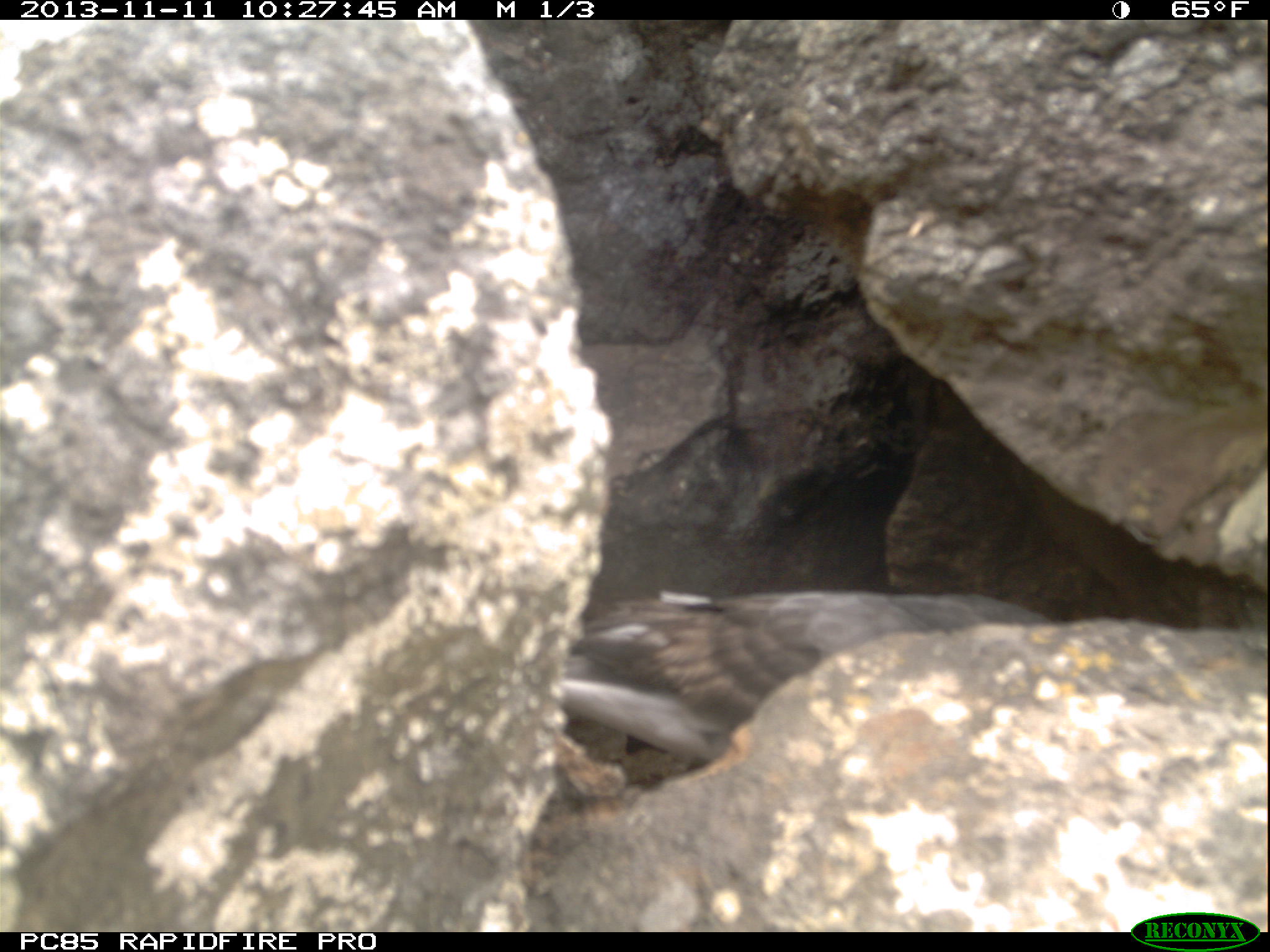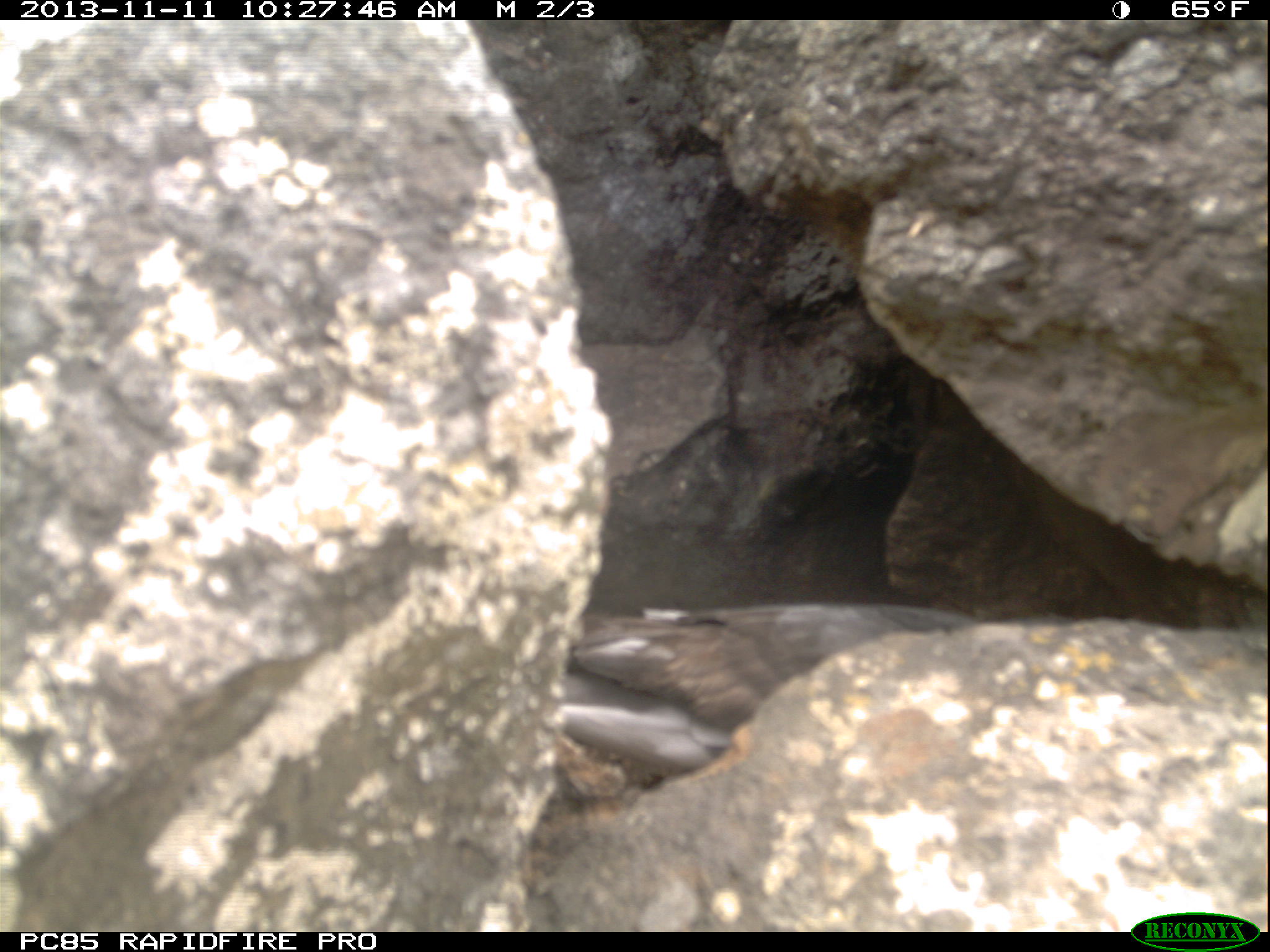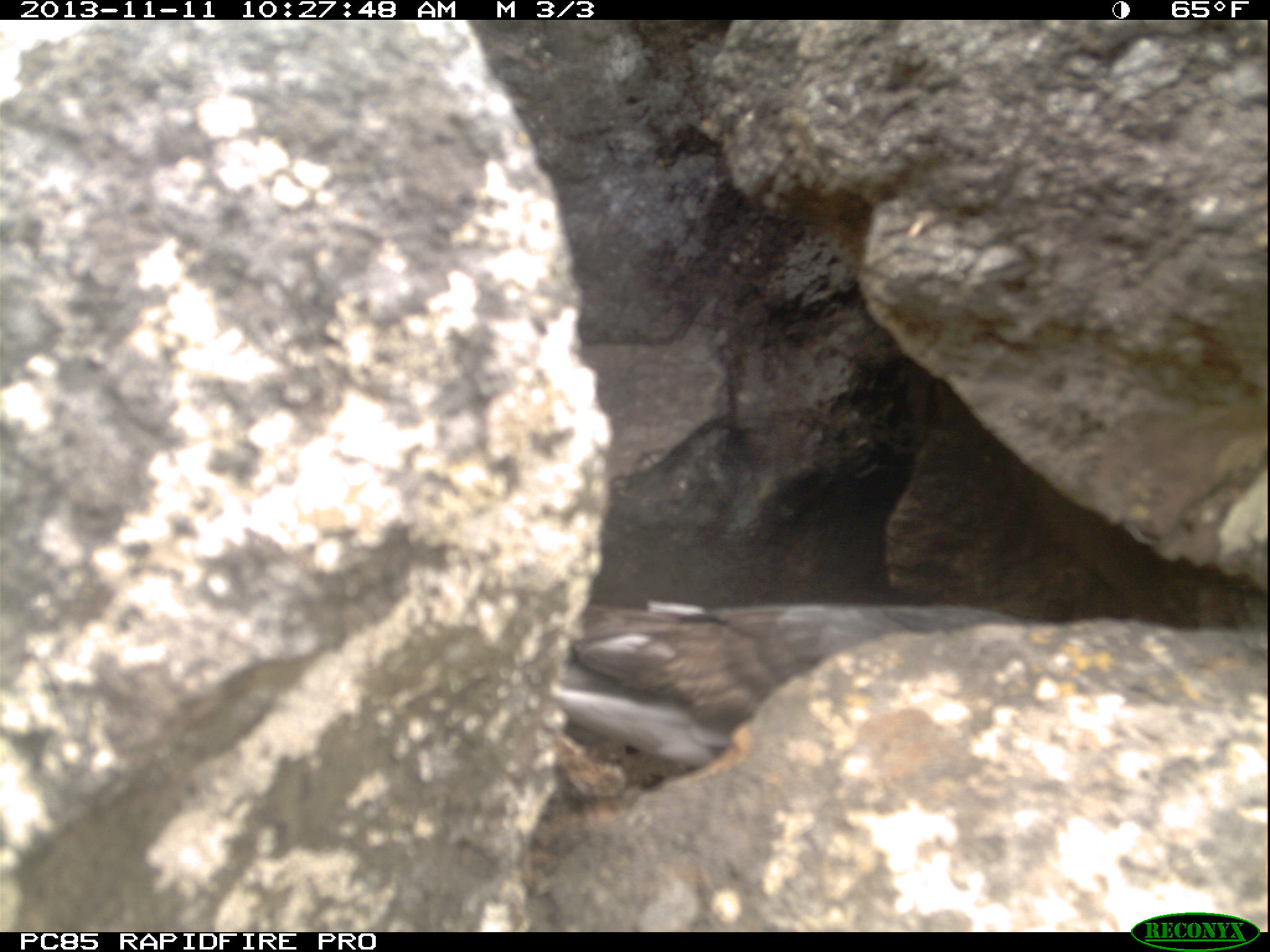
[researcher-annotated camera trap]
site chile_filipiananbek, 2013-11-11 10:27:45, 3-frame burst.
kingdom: Animalia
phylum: Chordata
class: Aves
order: Procellariiformes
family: Procellariidae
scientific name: Procellariidae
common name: petrel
Petrel (Procellariidae).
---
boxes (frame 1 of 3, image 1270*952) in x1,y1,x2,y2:
petrel: 550,583,1077,777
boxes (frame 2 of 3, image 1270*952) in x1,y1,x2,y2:
petrel: 558,598,977,767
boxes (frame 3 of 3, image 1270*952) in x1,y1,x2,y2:
petrel: 563,601,1019,767